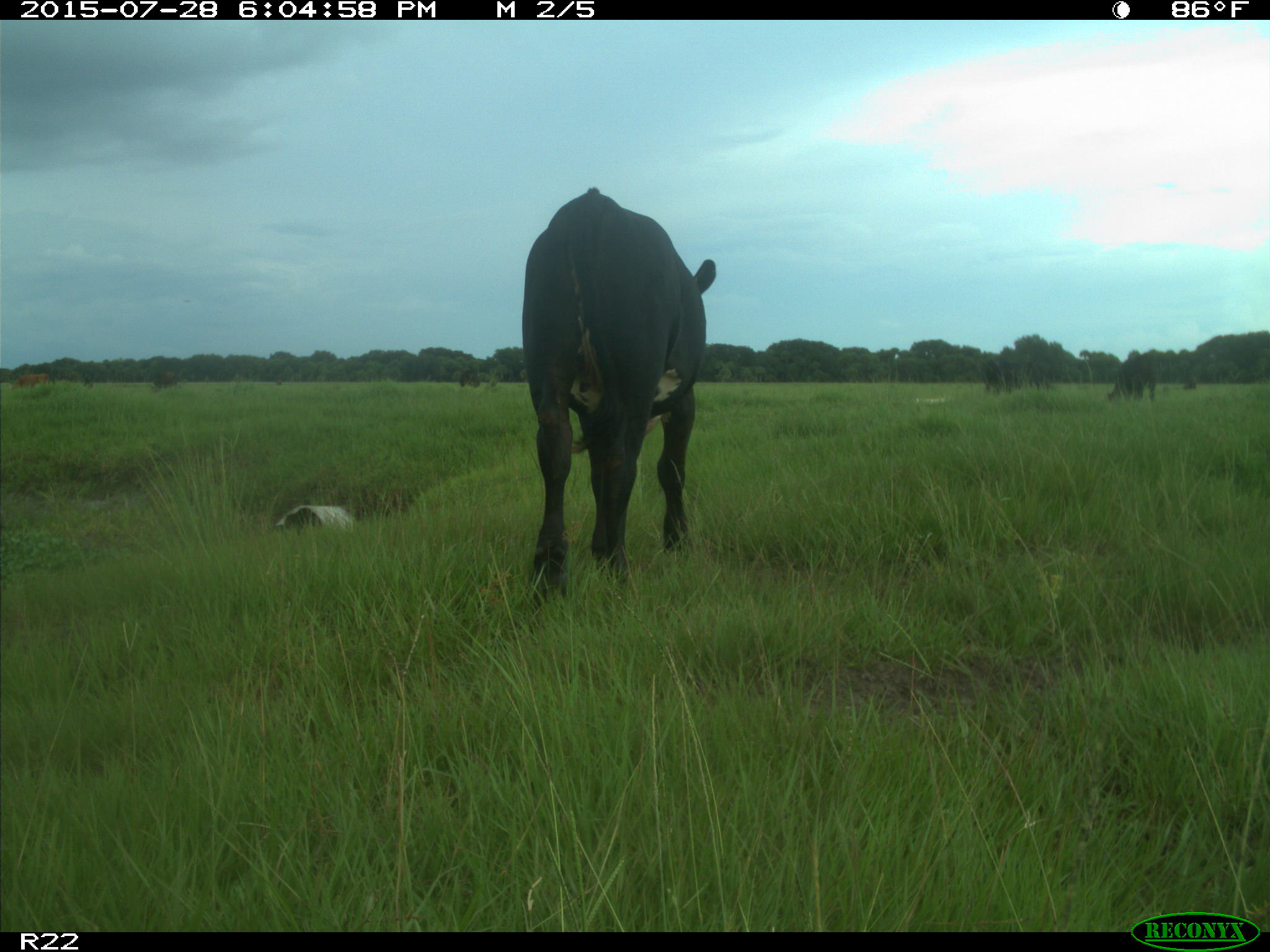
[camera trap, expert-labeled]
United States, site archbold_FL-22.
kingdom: Animalia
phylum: Chordata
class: Mammalia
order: Artiodactyla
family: Bovidae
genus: Bos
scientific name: Bos taurus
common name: domestic cow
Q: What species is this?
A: Bos taurus (domestic cow).